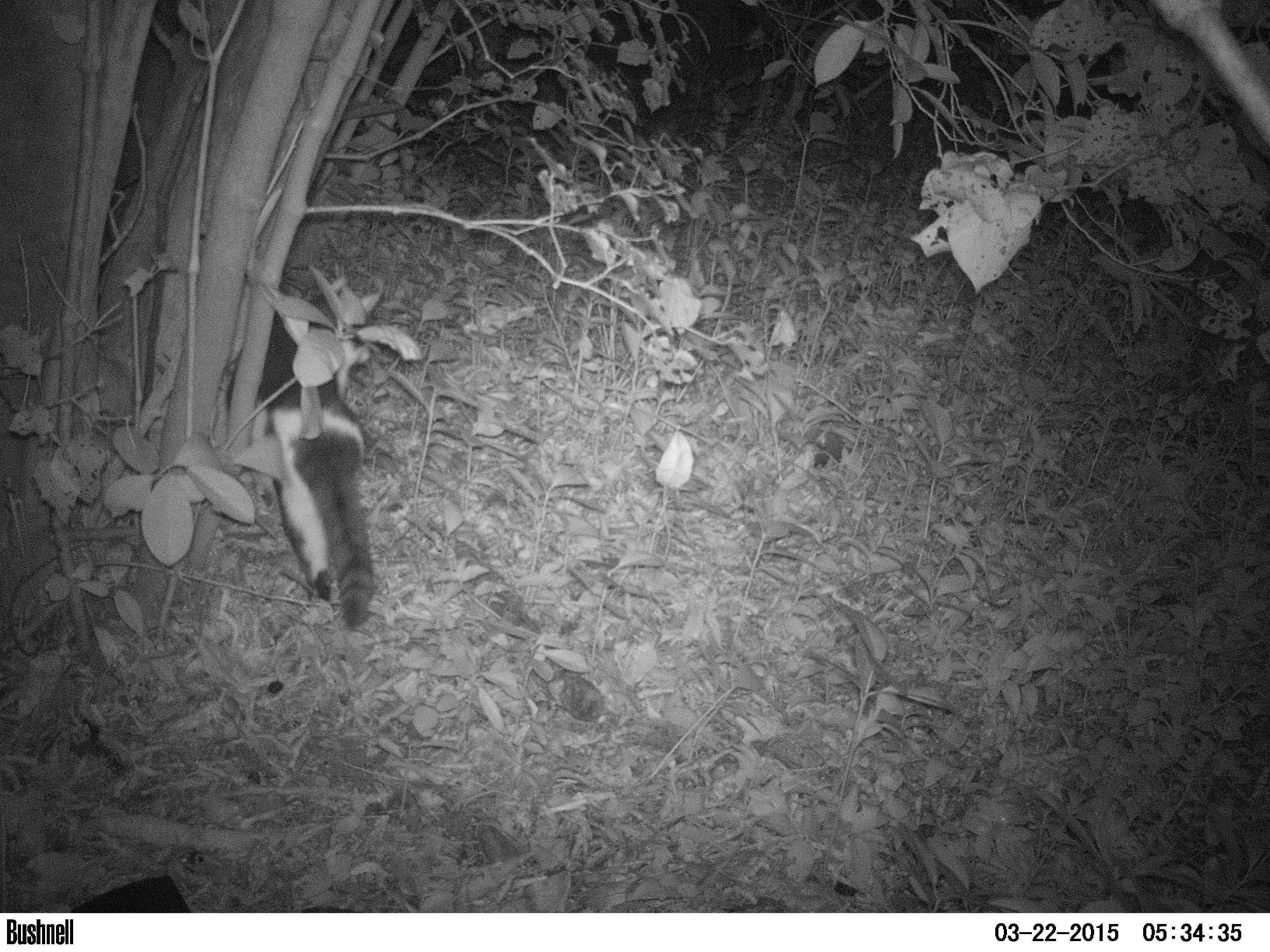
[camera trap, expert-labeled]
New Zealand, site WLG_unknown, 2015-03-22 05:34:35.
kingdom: Animalia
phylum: Chordata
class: Mammalia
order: Carnivora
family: Felidae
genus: Felis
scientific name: Felis catus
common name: domestic cat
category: cat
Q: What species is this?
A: Cat (domestic cat) (Felis catus).